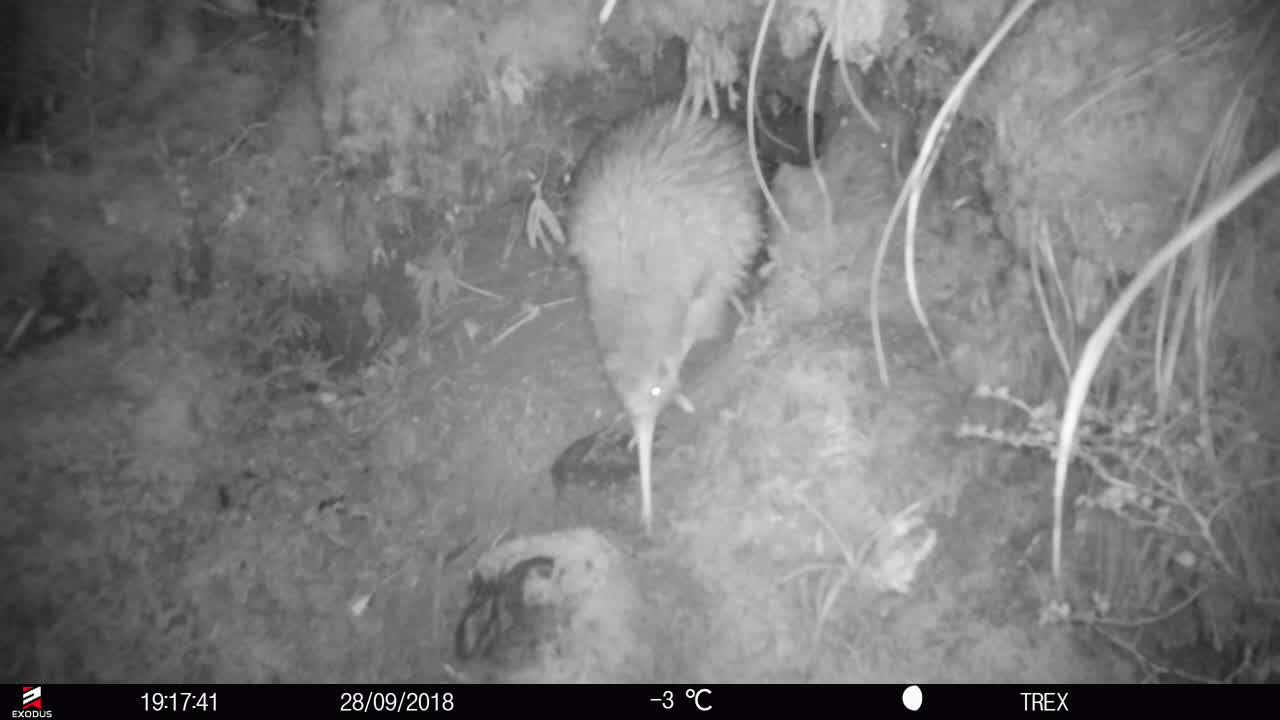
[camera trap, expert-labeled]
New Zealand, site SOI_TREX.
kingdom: Animalia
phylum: Chordata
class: Aves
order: Apterygiformes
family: Apterygidae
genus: Apteryx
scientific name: Apteryx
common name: kiwi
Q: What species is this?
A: Kiwi (Apteryx).